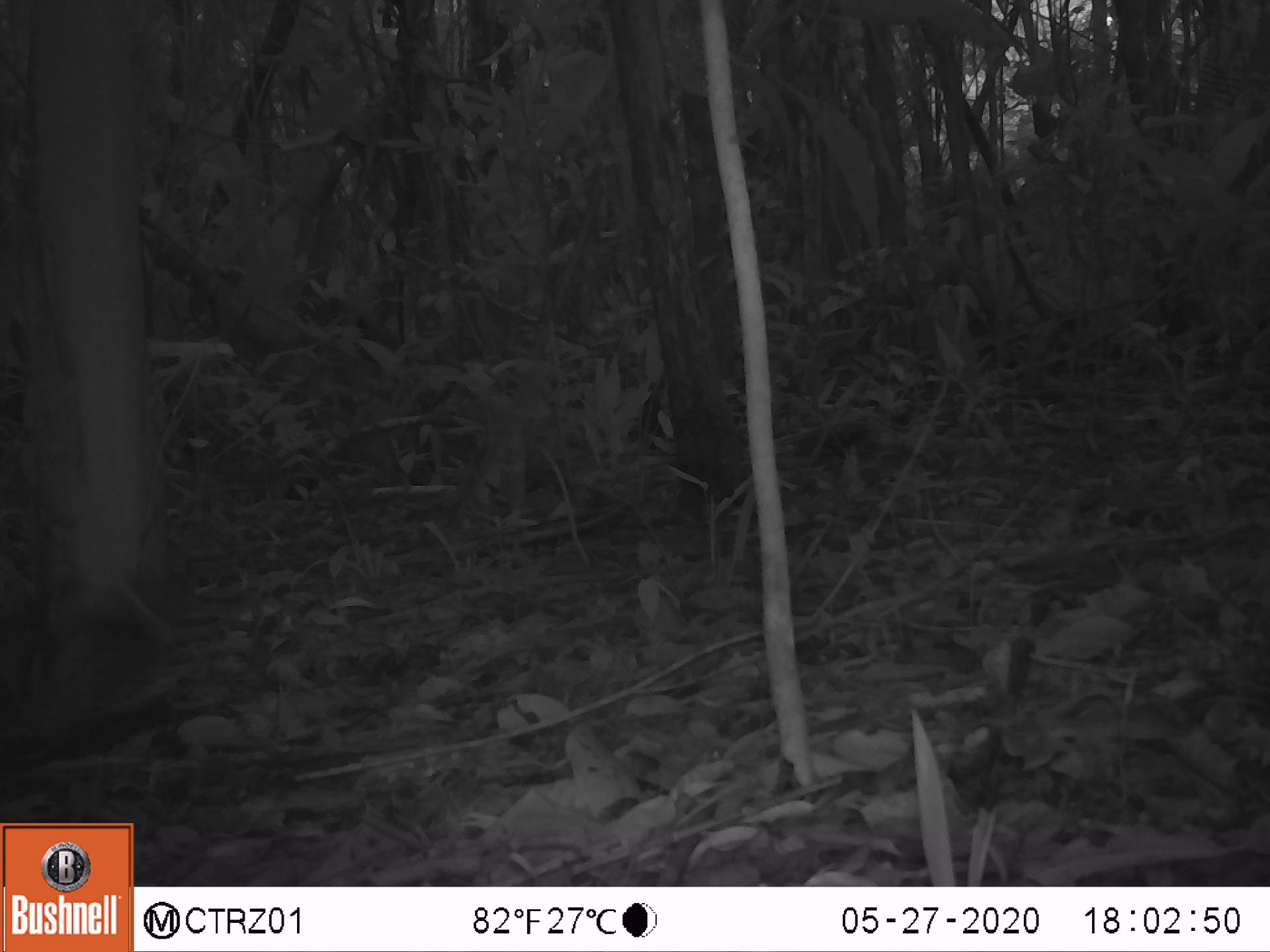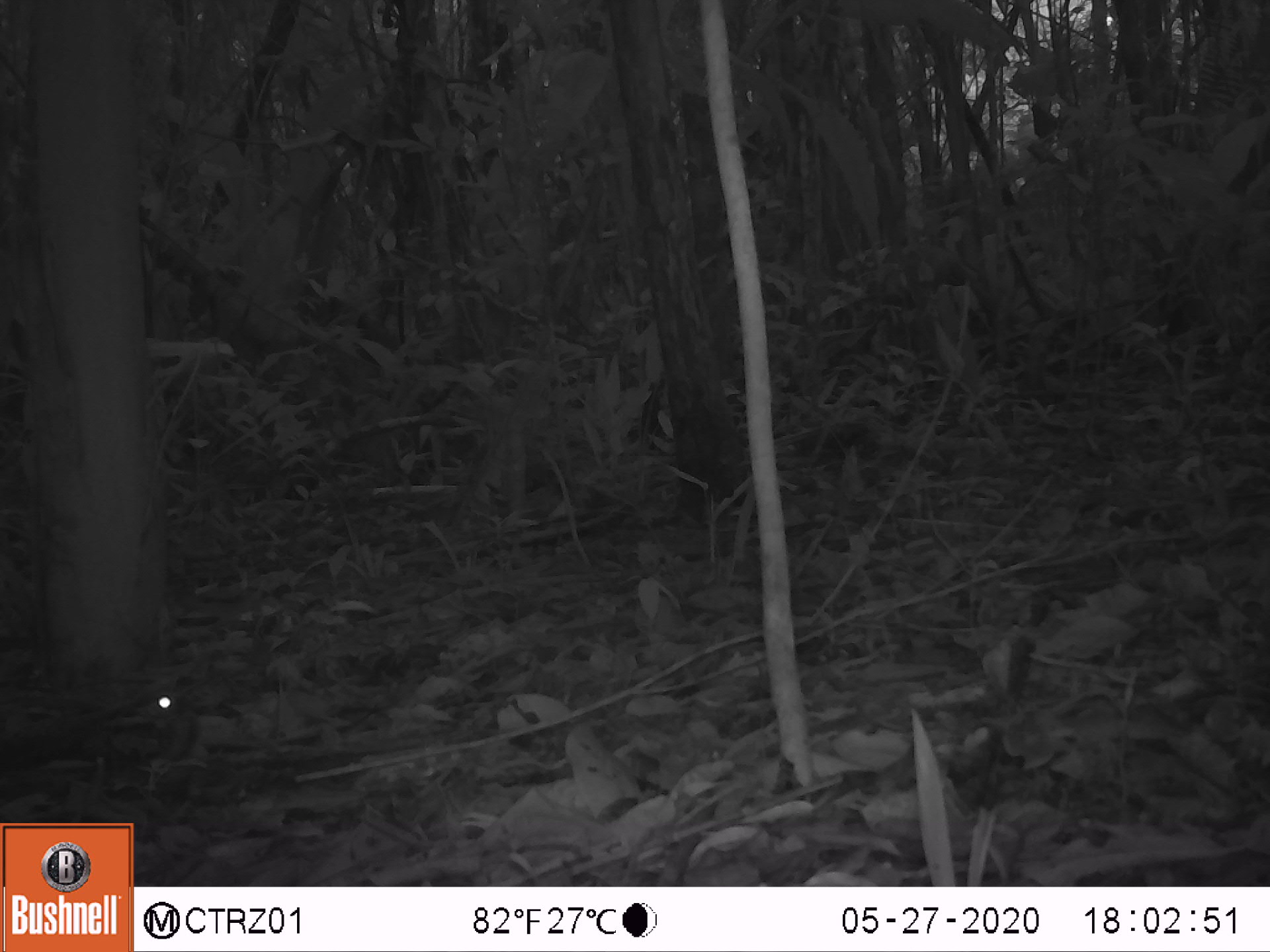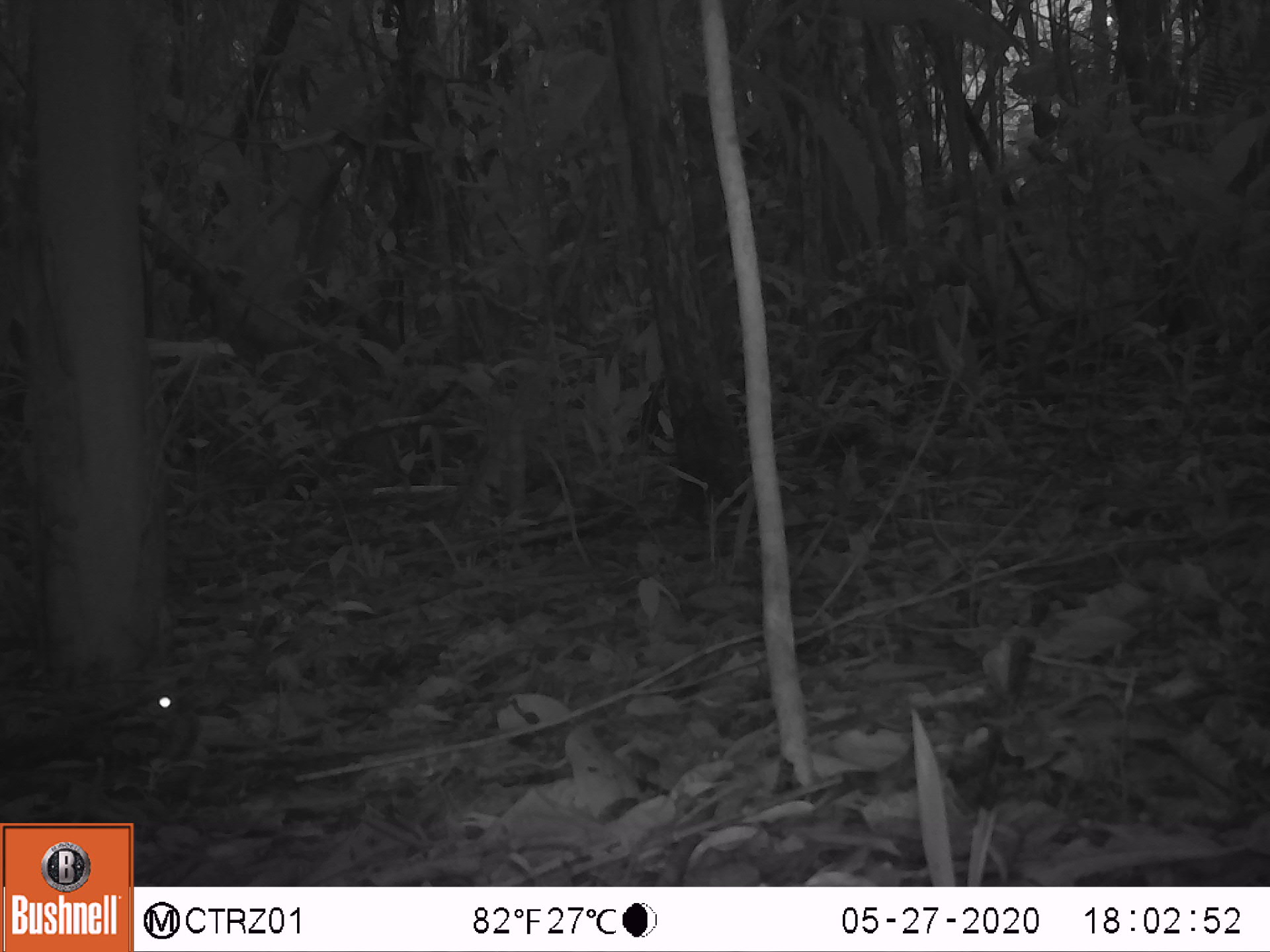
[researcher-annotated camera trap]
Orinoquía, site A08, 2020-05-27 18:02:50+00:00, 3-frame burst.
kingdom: Animalia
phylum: Chordata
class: Aves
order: Caprimulgiformes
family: Caprimulgidae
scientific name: Caprimulgidae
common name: nightjar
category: unknown nightjar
Unknown nightjar (nightjar) (Caprimulgidae).